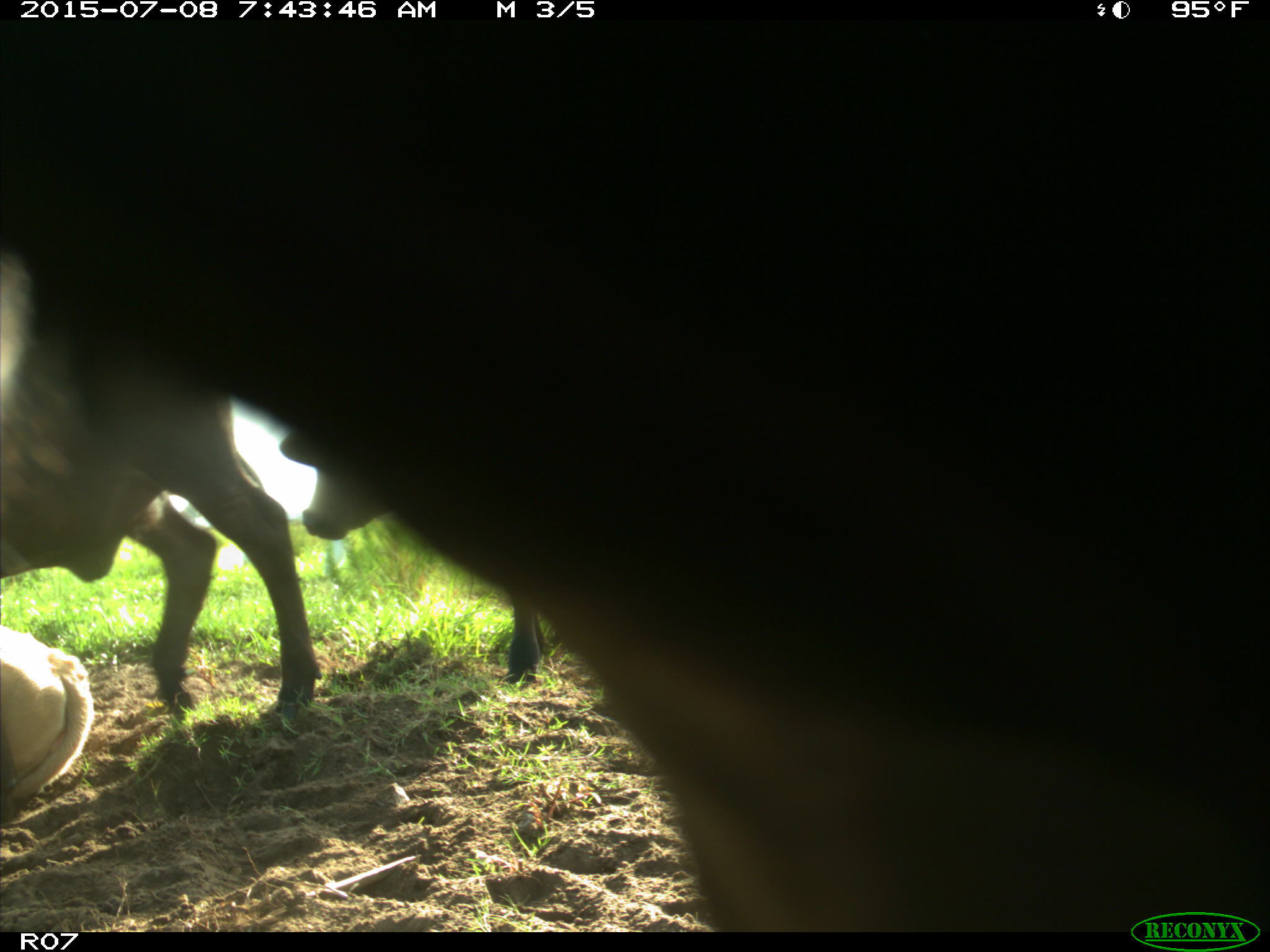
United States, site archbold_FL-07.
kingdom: Animalia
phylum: Chordata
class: Mammalia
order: Artiodactyla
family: Bovidae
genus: Bos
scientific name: Bos taurus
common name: domestic cow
Bos taurus (domestic cow).